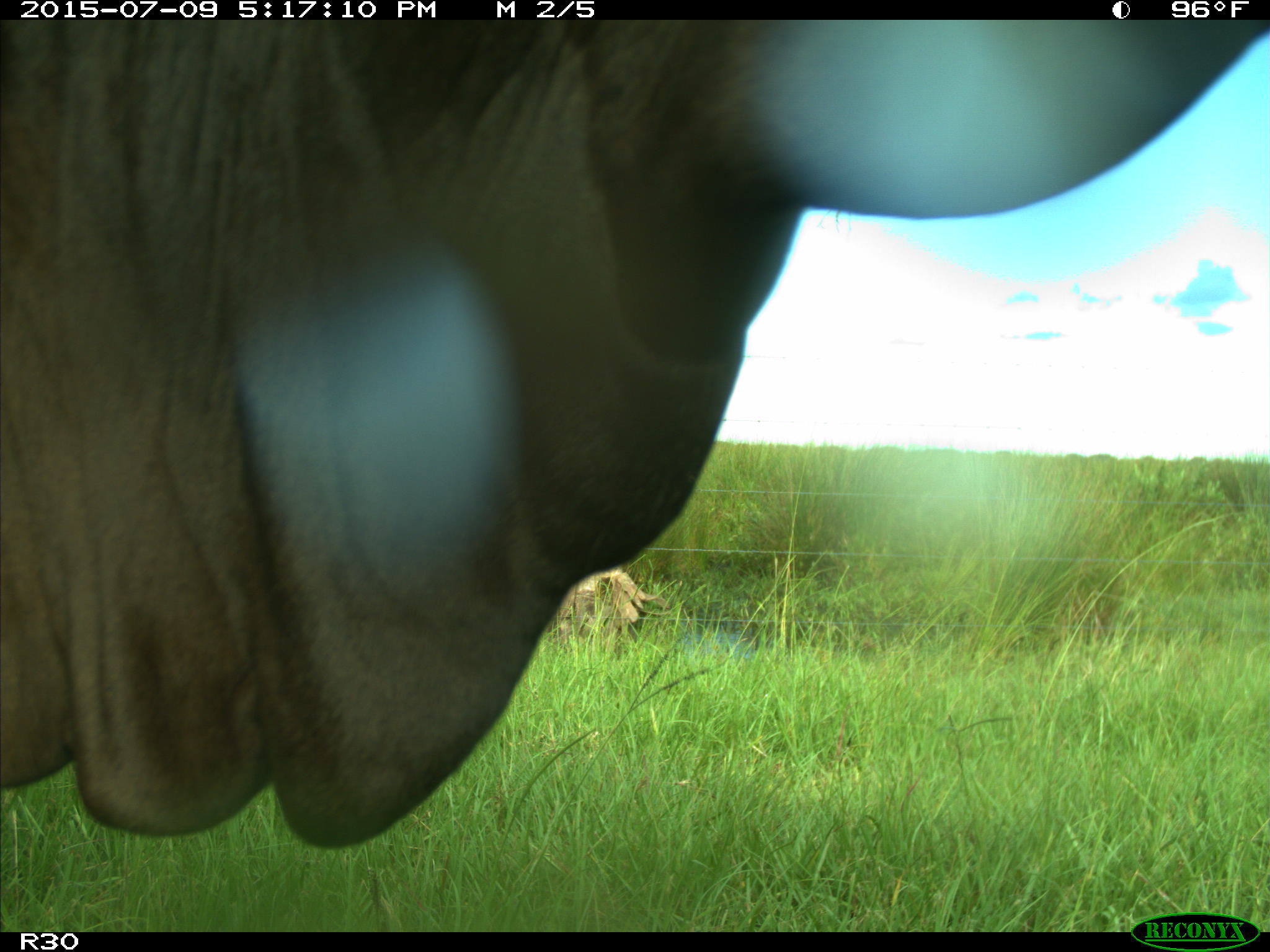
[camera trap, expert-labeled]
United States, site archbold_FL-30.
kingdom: Animalia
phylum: Chordata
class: Mammalia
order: Artiodactyla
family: Bovidae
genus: Bos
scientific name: Bos taurus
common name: domestic cow